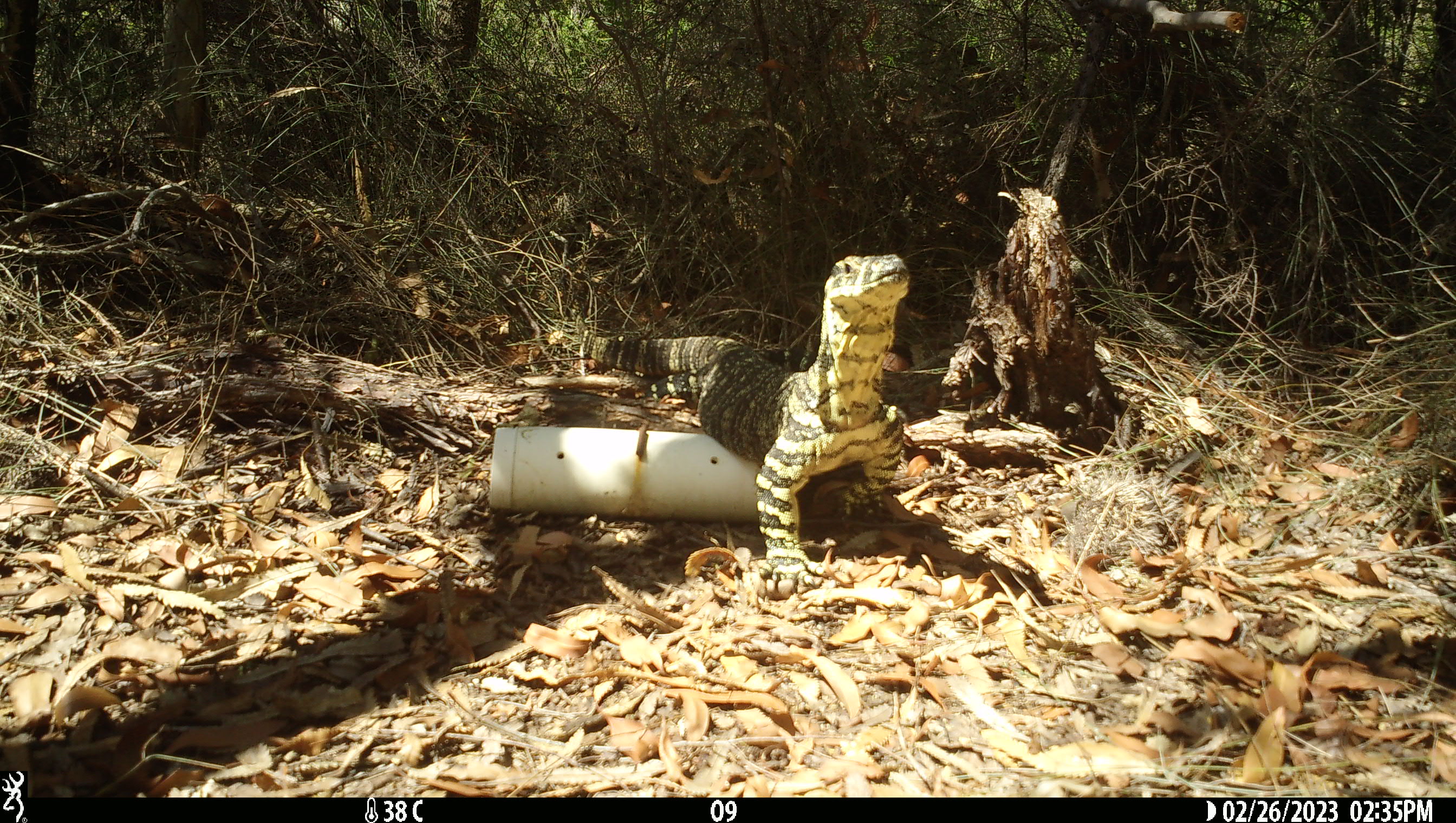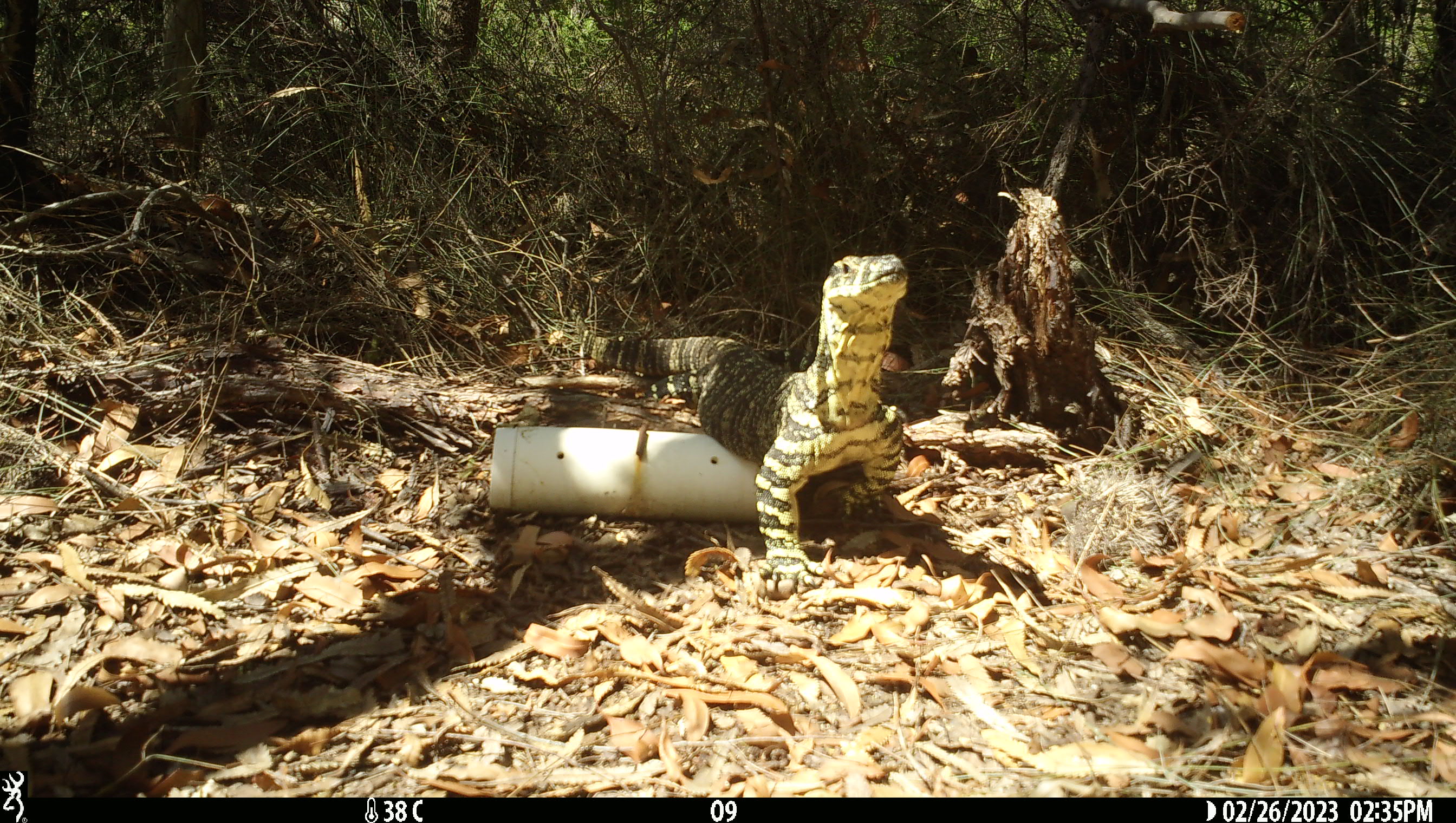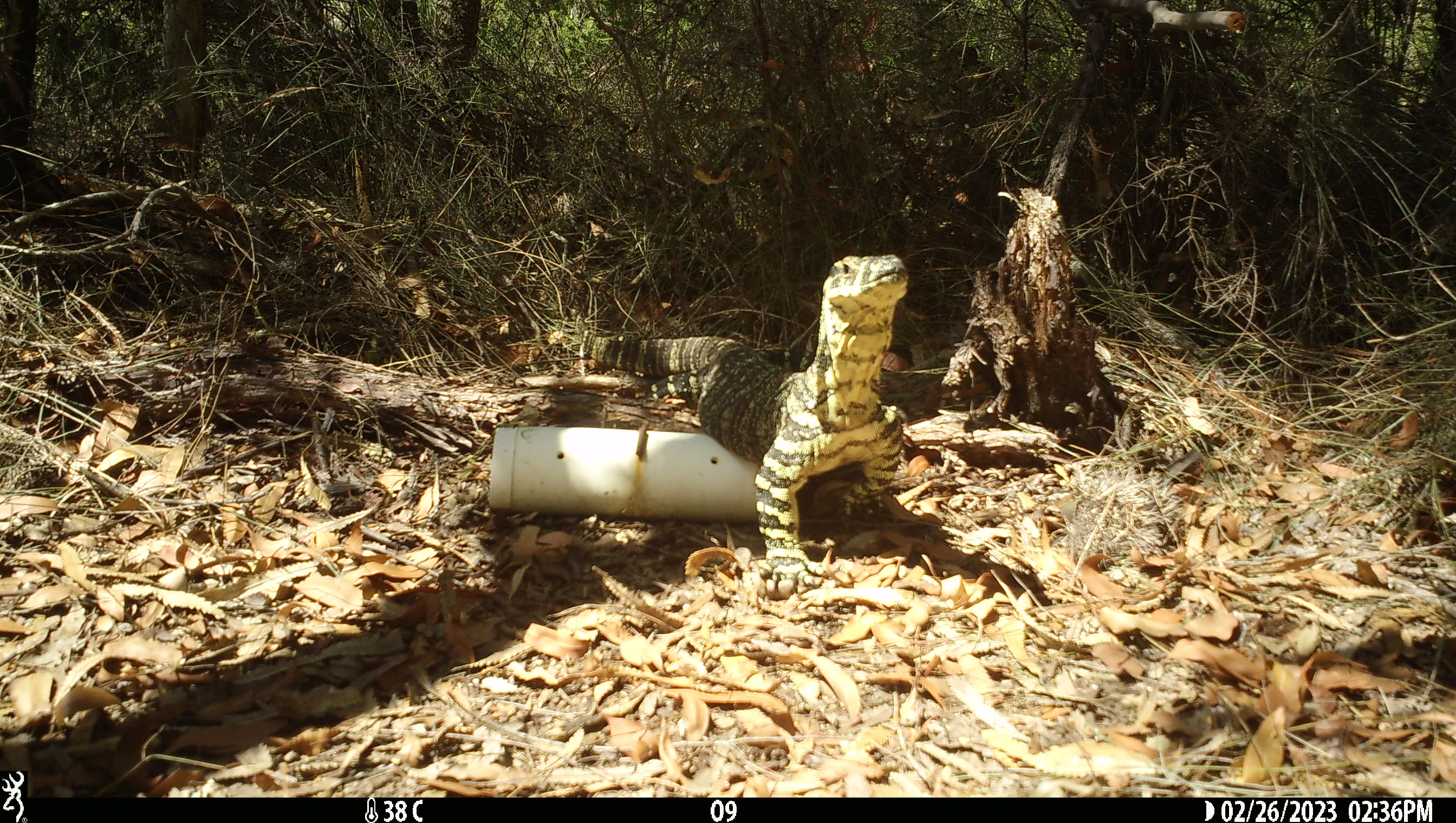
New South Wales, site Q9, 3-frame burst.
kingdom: Animalia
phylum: Chordata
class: Reptilia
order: Squamata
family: Varanidae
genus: Varanus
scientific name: Varanus varius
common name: lace monitor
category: goanna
Goanna (lace monitor) (Varanus varius).